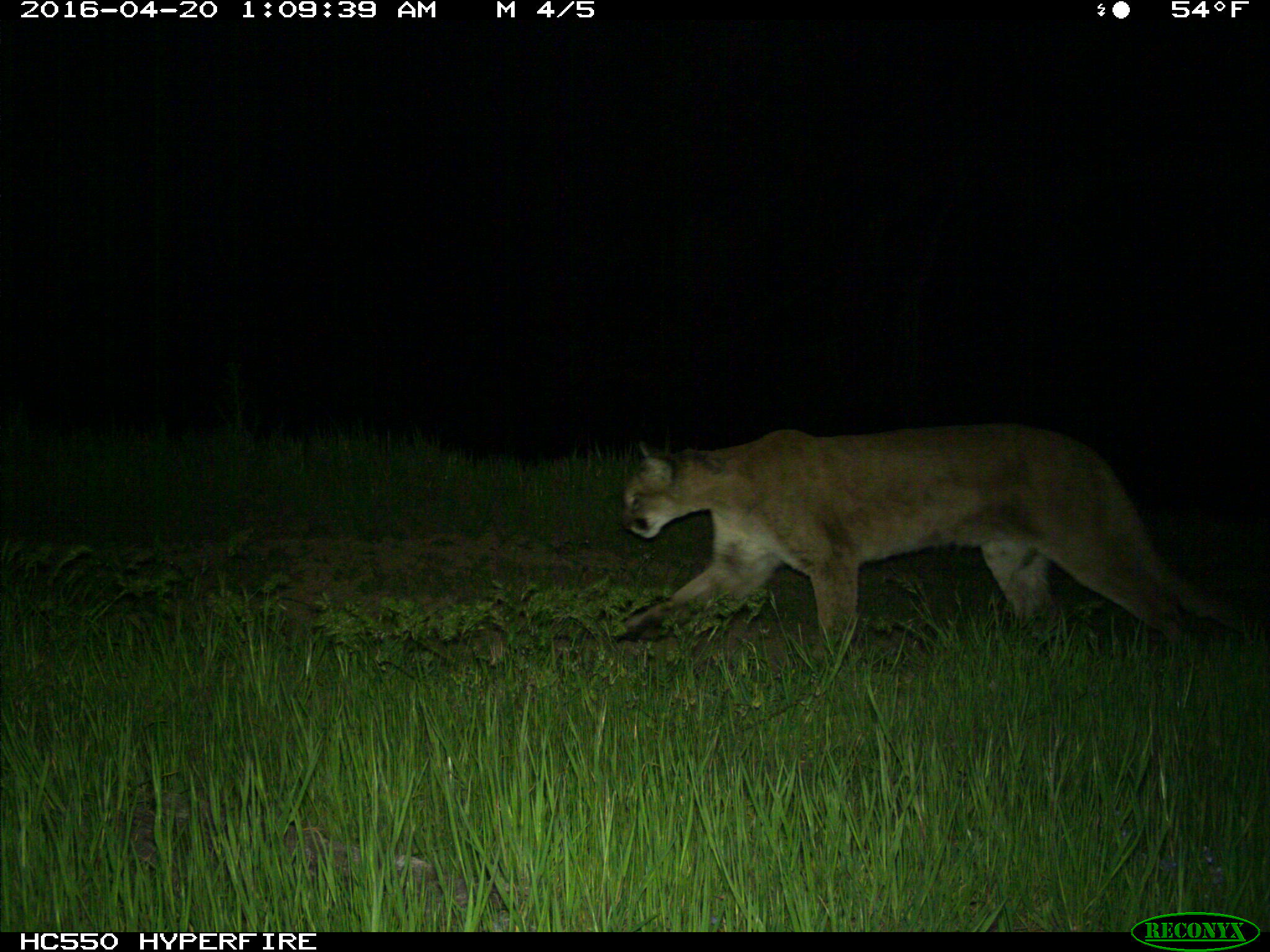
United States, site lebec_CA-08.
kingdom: Animalia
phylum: Chordata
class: Mammalia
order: Carnivora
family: Felidae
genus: Puma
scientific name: Puma concolor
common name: mountain lion